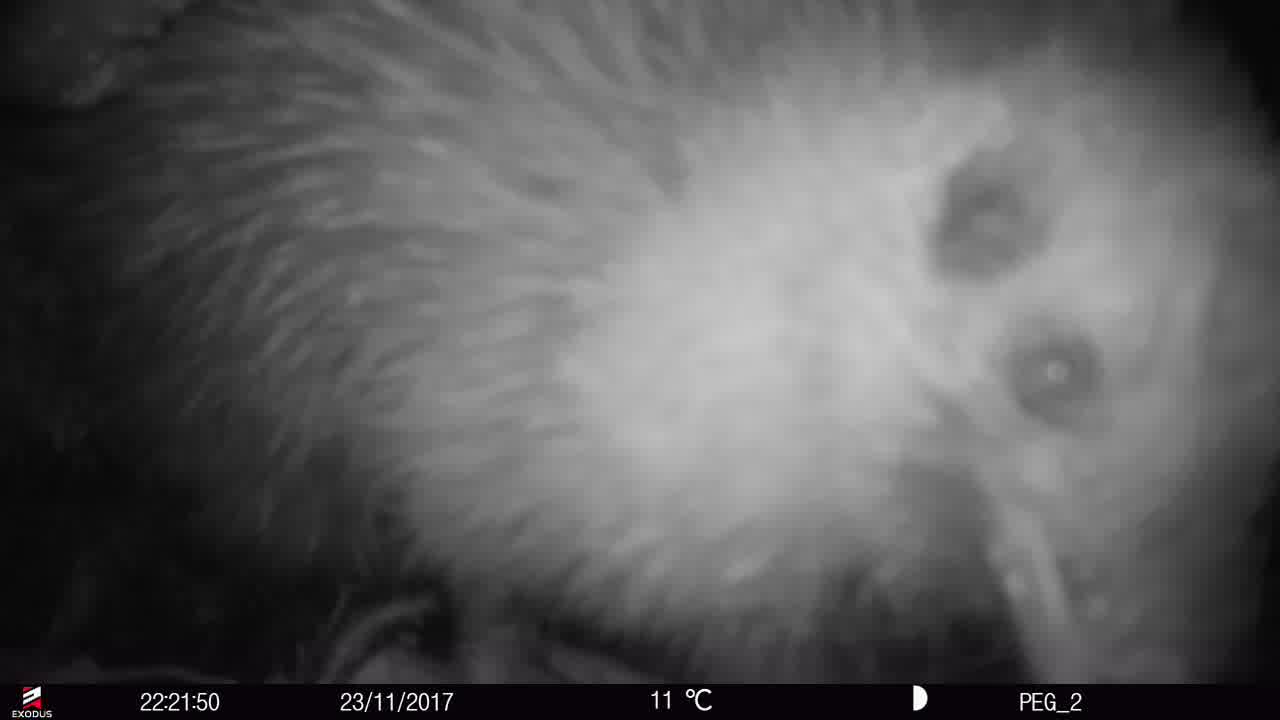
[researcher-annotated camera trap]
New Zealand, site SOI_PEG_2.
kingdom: Animalia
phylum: Chordata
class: Aves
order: Apterygiformes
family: Apterygidae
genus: Apteryx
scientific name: Apteryx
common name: kiwi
Kiwi (Apteryx).